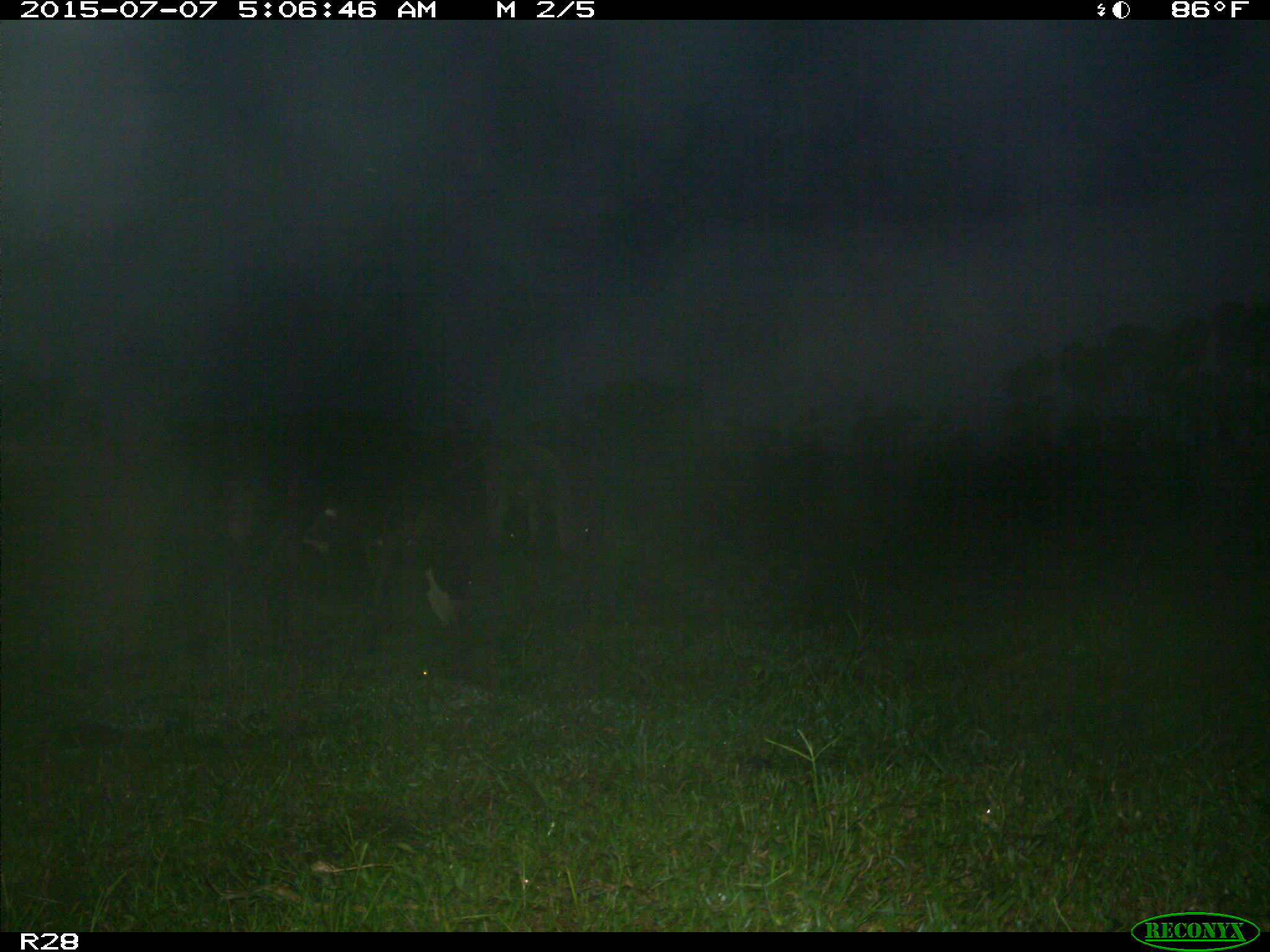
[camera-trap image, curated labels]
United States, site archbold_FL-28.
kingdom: Animalia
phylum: Chordata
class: Mammalia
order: Artiodactyla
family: Bovidae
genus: Bos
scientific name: Bos taurus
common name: domestic cow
Bos taurus (domestic cow).